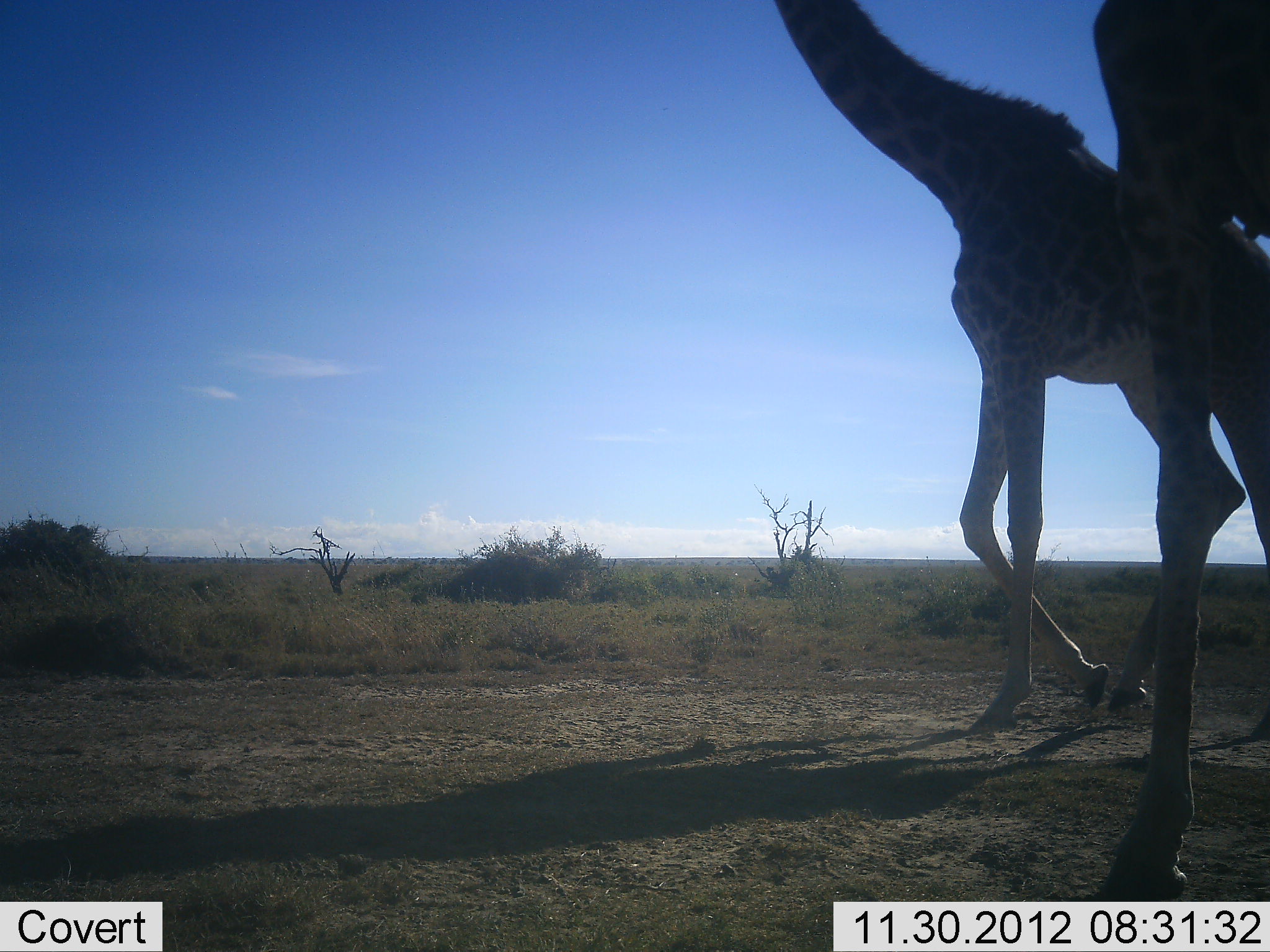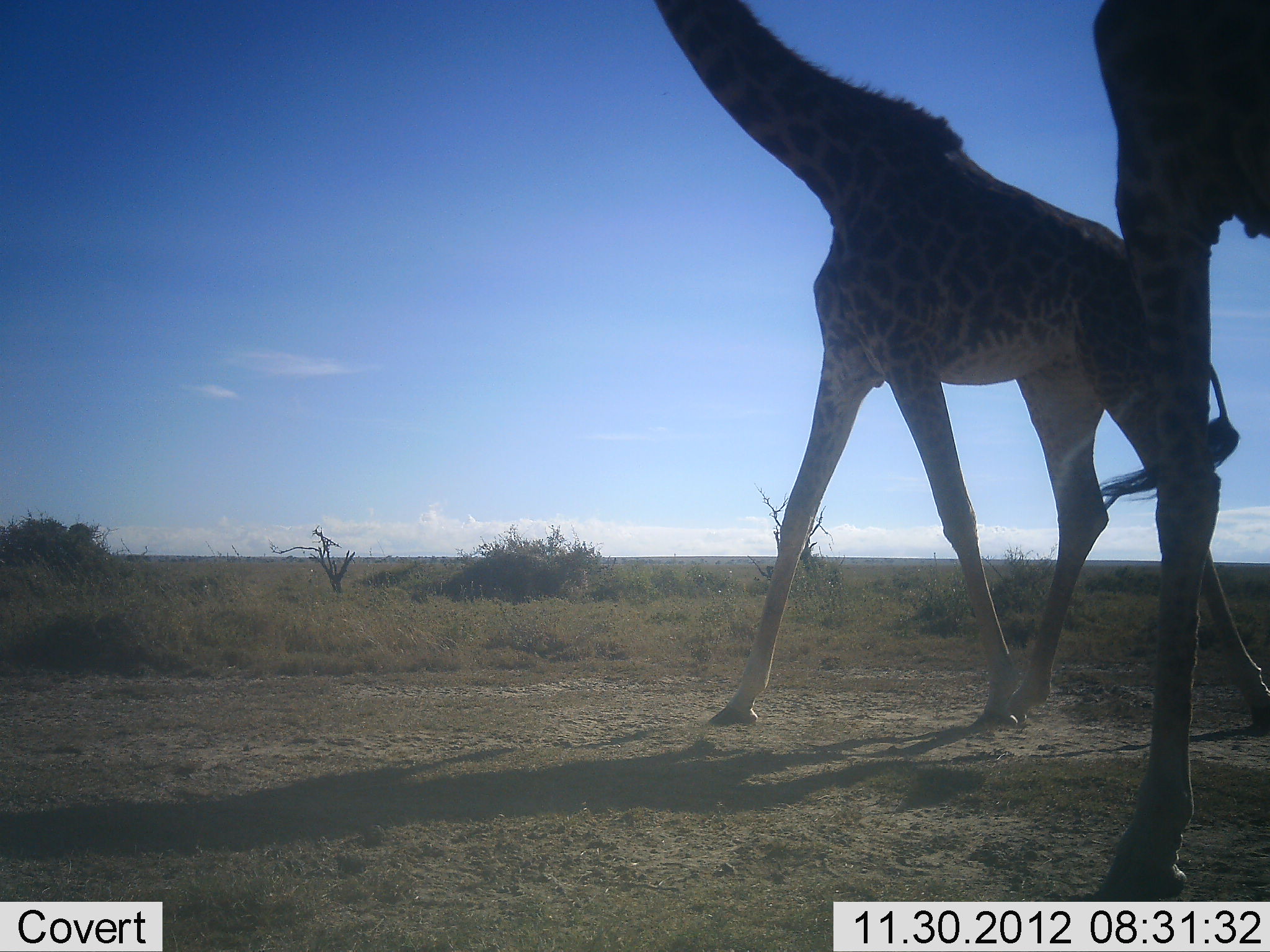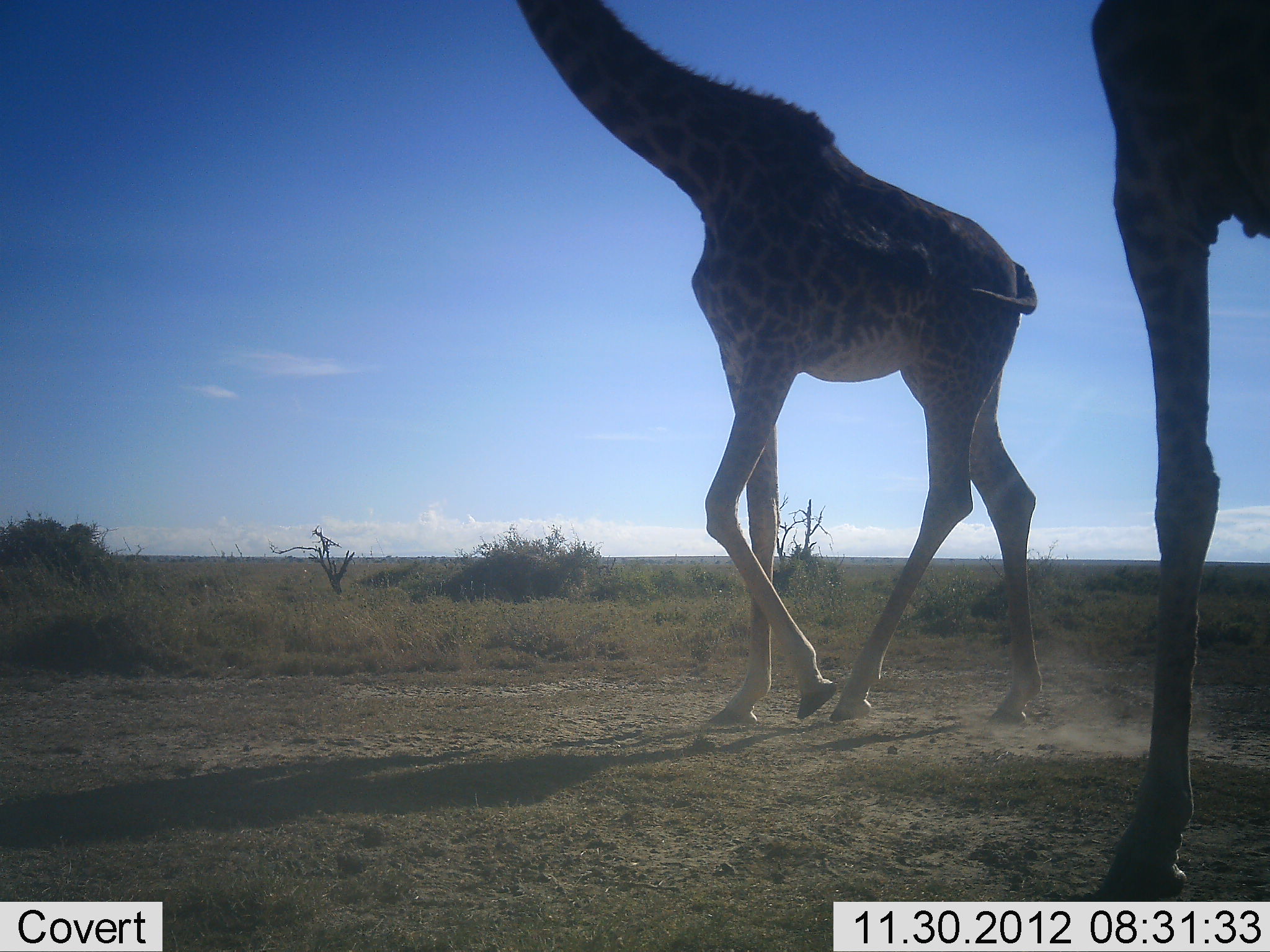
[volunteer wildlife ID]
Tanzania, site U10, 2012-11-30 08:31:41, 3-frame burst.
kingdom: Animalia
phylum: Chordata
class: Mammalia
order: Artiodactyla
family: Giraffidae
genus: Giraffa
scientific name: Giraffa camelopardalis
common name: giraffe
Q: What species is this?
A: Giraffe (Giraffa camelopardalis).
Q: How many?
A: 2.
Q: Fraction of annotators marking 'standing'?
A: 70%.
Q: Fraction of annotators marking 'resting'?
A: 0%.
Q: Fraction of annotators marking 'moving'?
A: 90%.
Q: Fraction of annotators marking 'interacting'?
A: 0%.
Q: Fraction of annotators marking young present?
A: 0%.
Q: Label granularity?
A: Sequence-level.